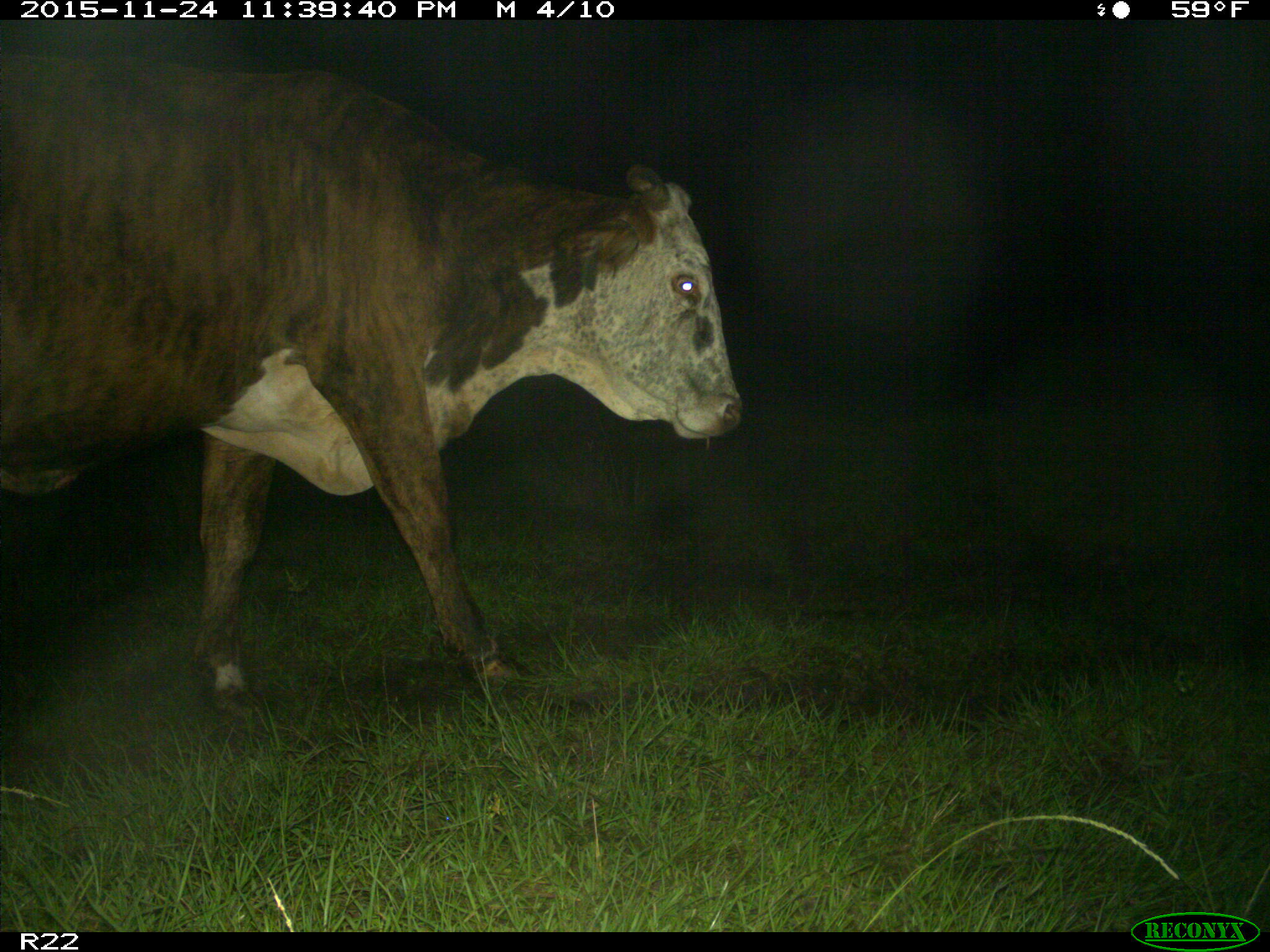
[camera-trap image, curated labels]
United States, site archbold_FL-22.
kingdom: Animalia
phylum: Chordata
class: Mammalia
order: Artiodactyla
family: Bovidae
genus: Bos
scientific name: Bos taurus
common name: domestic cow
Bos taurus (domestic cow).